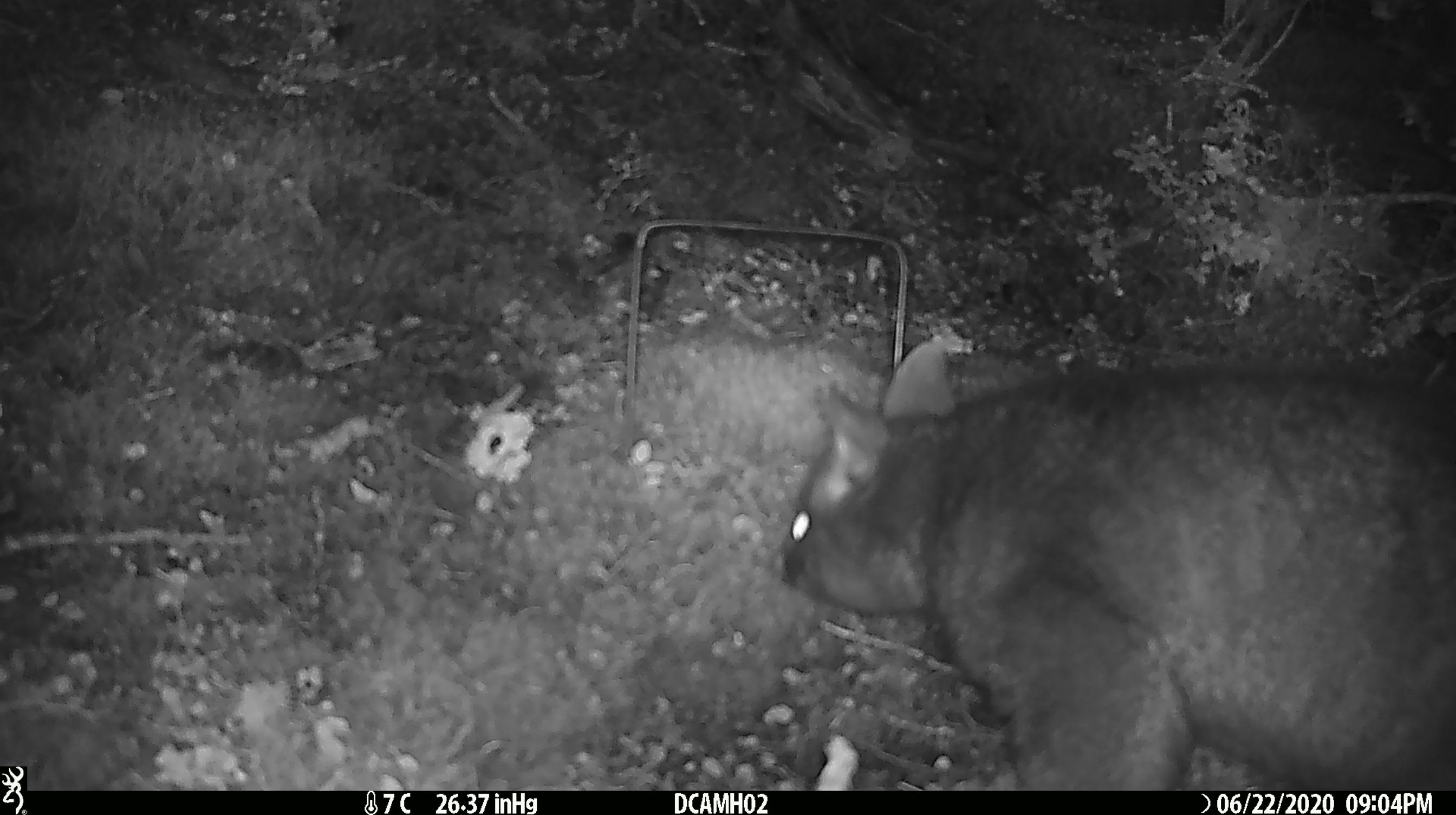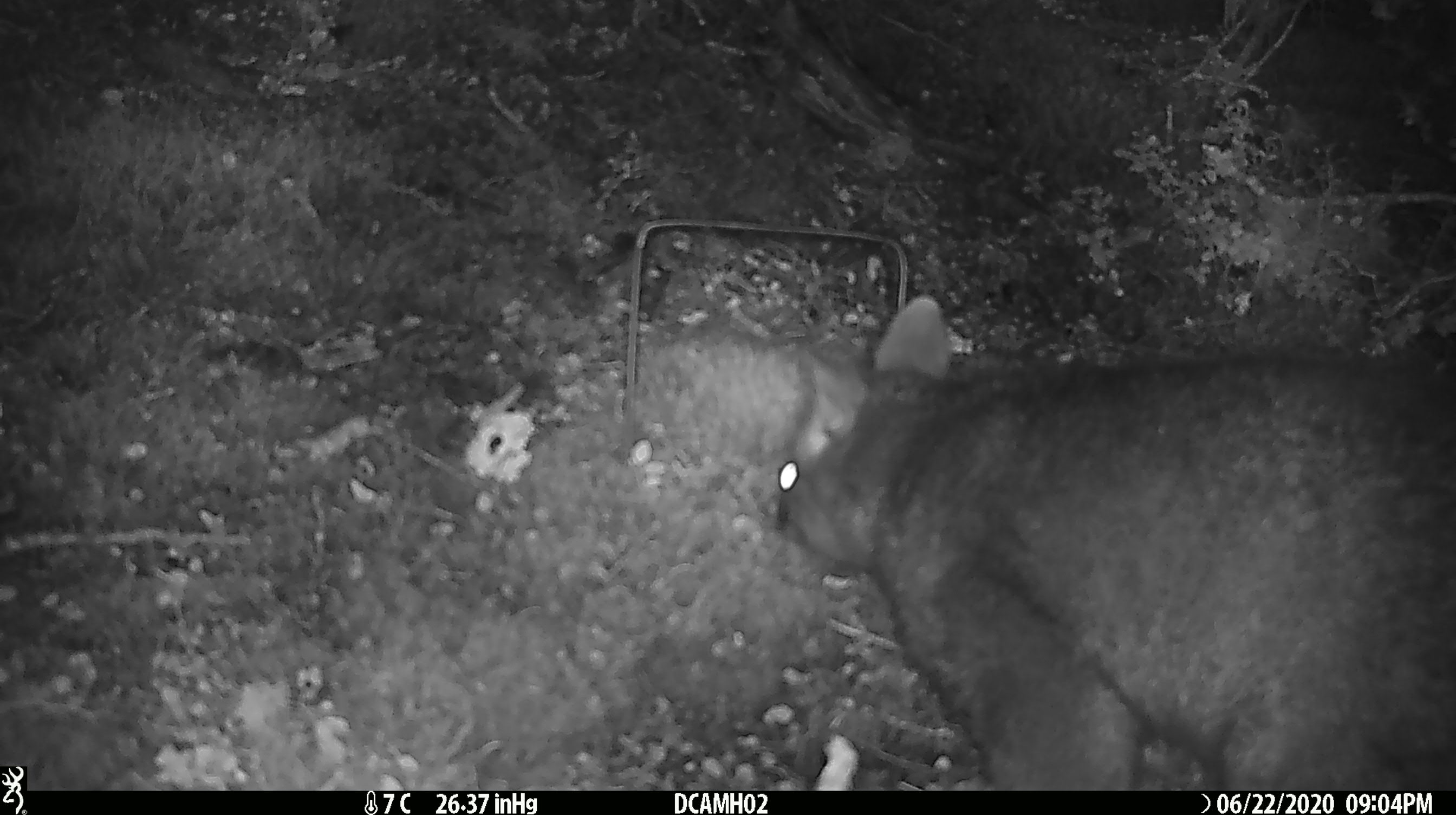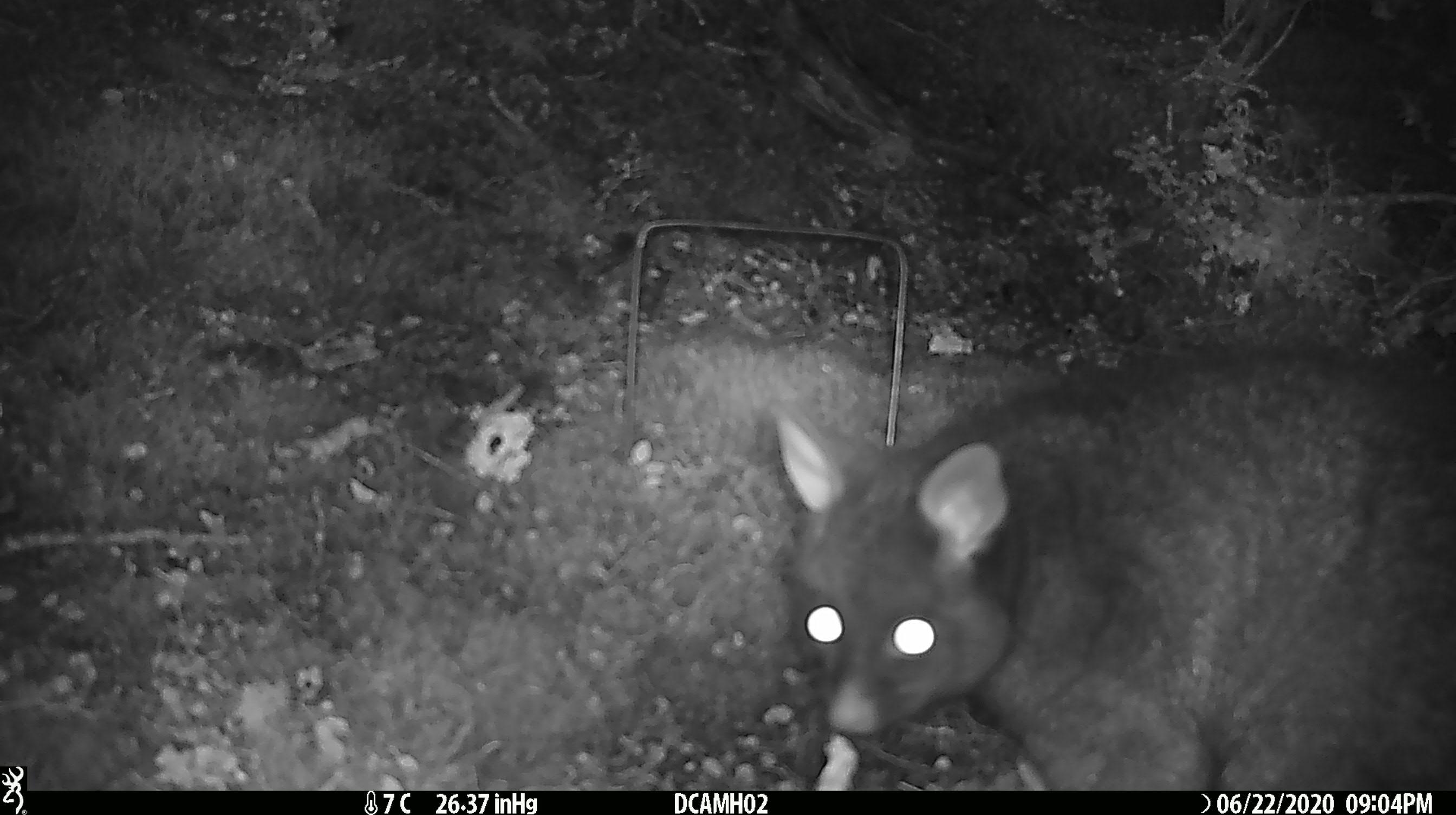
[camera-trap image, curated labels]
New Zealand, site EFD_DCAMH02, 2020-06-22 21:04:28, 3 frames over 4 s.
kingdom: Animalia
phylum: Chordata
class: Mammalia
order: Diprotodontia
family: Phalangeridae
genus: Trichosurus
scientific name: Trichosurus vulpecula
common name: common brushtail possum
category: possum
Possum (common brushtail possum) (Trichosurus vulpecula).